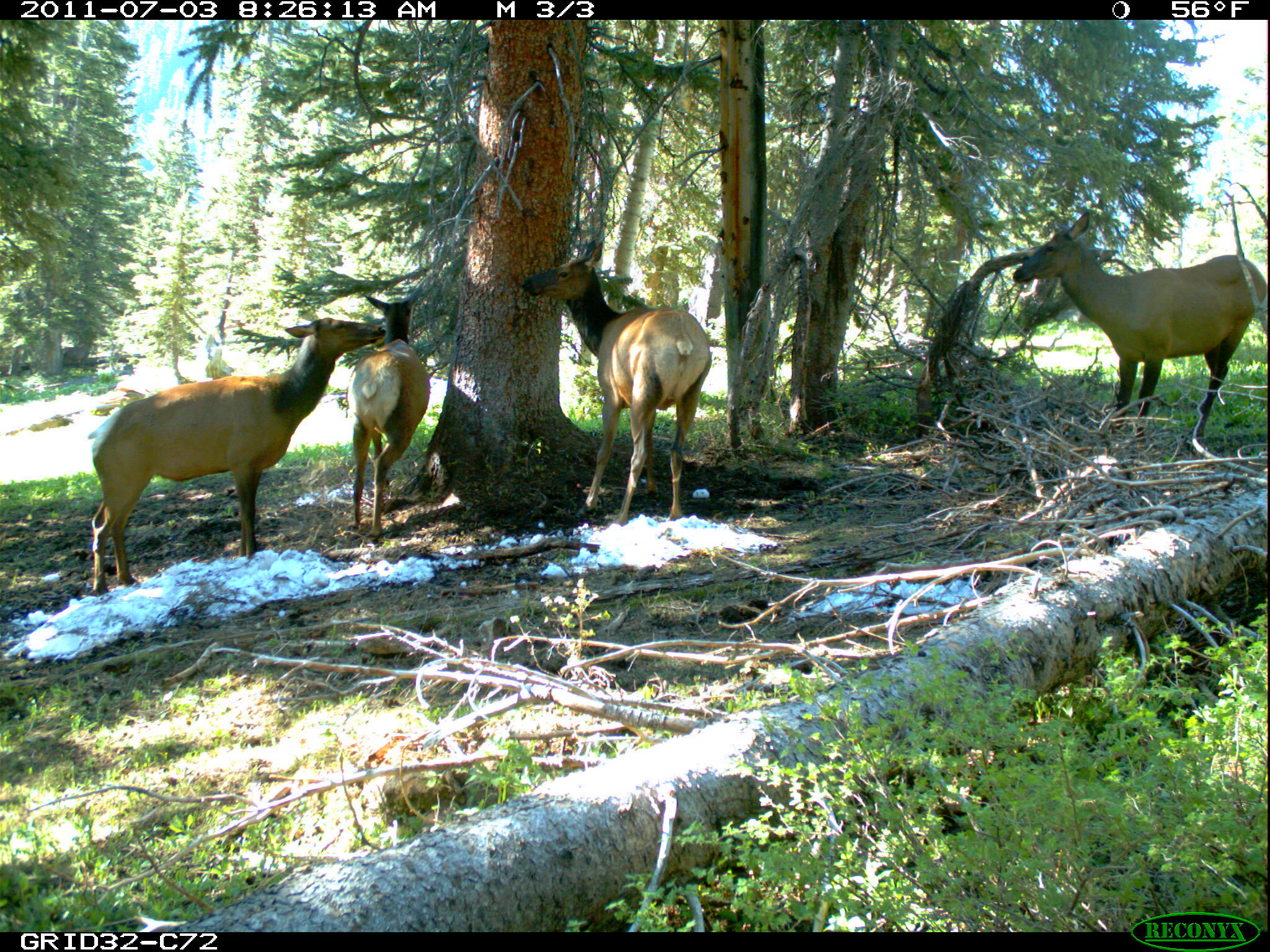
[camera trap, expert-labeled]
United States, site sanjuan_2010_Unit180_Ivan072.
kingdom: Animalia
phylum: Chordata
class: Mammalia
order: Artiodactyla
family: Cervidae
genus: Cervus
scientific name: Cervus elaphus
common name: red deer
Cervus elaphus (red deer).